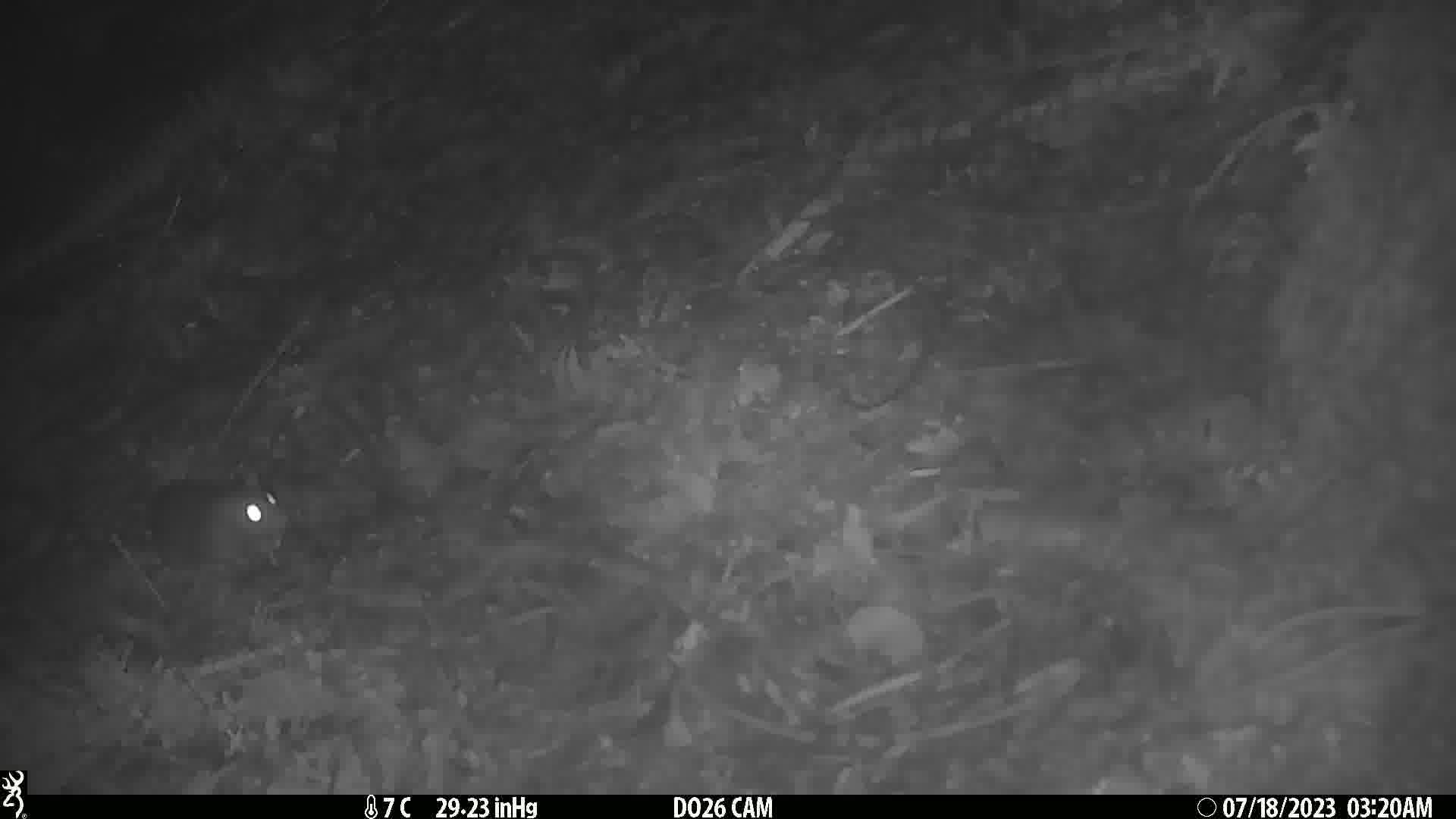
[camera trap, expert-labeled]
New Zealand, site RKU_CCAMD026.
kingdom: Animalia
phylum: Chordata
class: Mammalia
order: Rodentia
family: Muridae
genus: Rattus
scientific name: Rattus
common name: rat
Rat (Rattus).